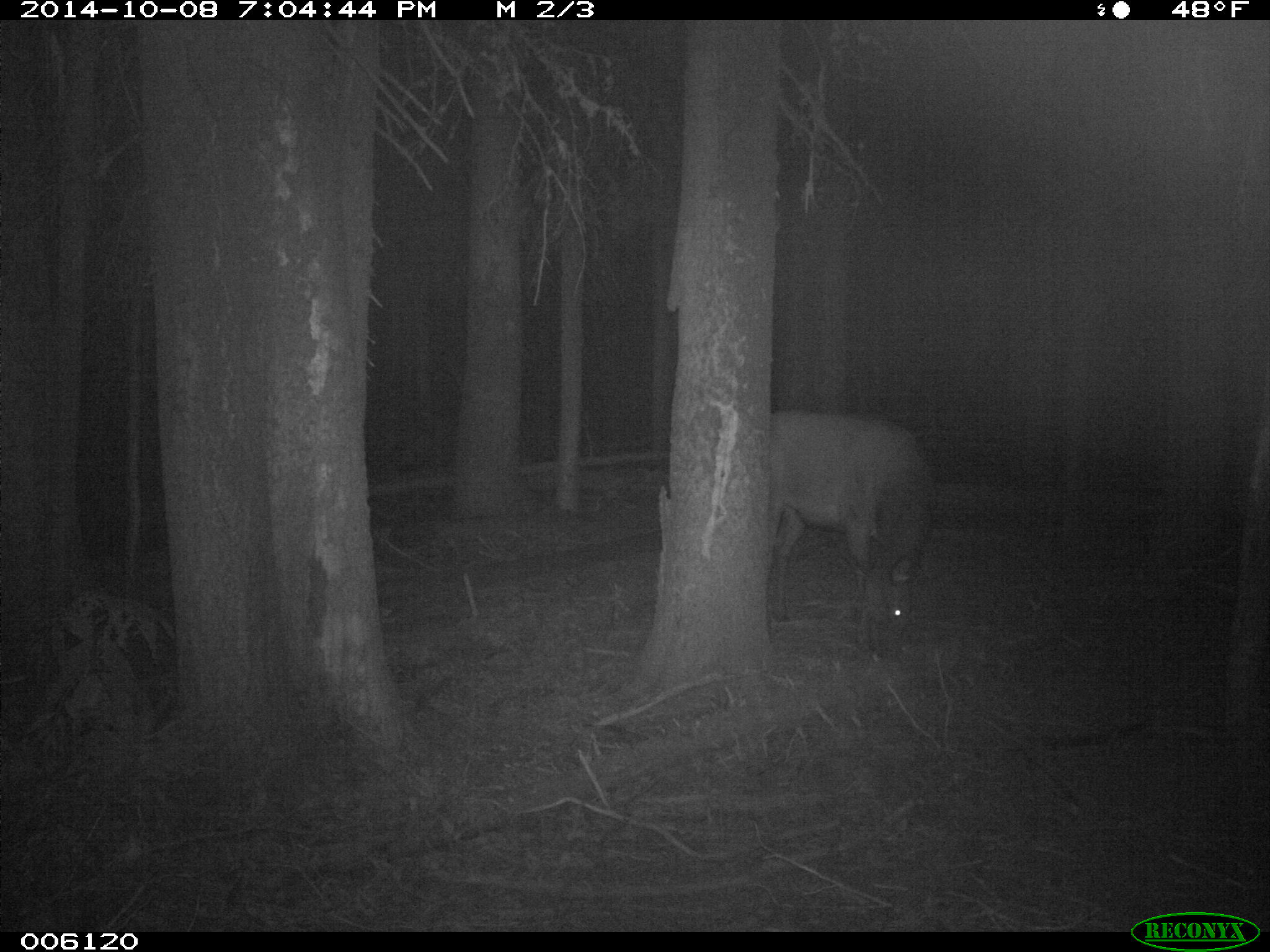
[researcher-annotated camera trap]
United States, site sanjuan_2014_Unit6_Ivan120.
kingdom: Animalia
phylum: Chordata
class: Mammalia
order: Artiodactyla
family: Cervidae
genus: Cervus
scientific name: Cervus elaphus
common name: red deer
Cervus elaphus (red deer).